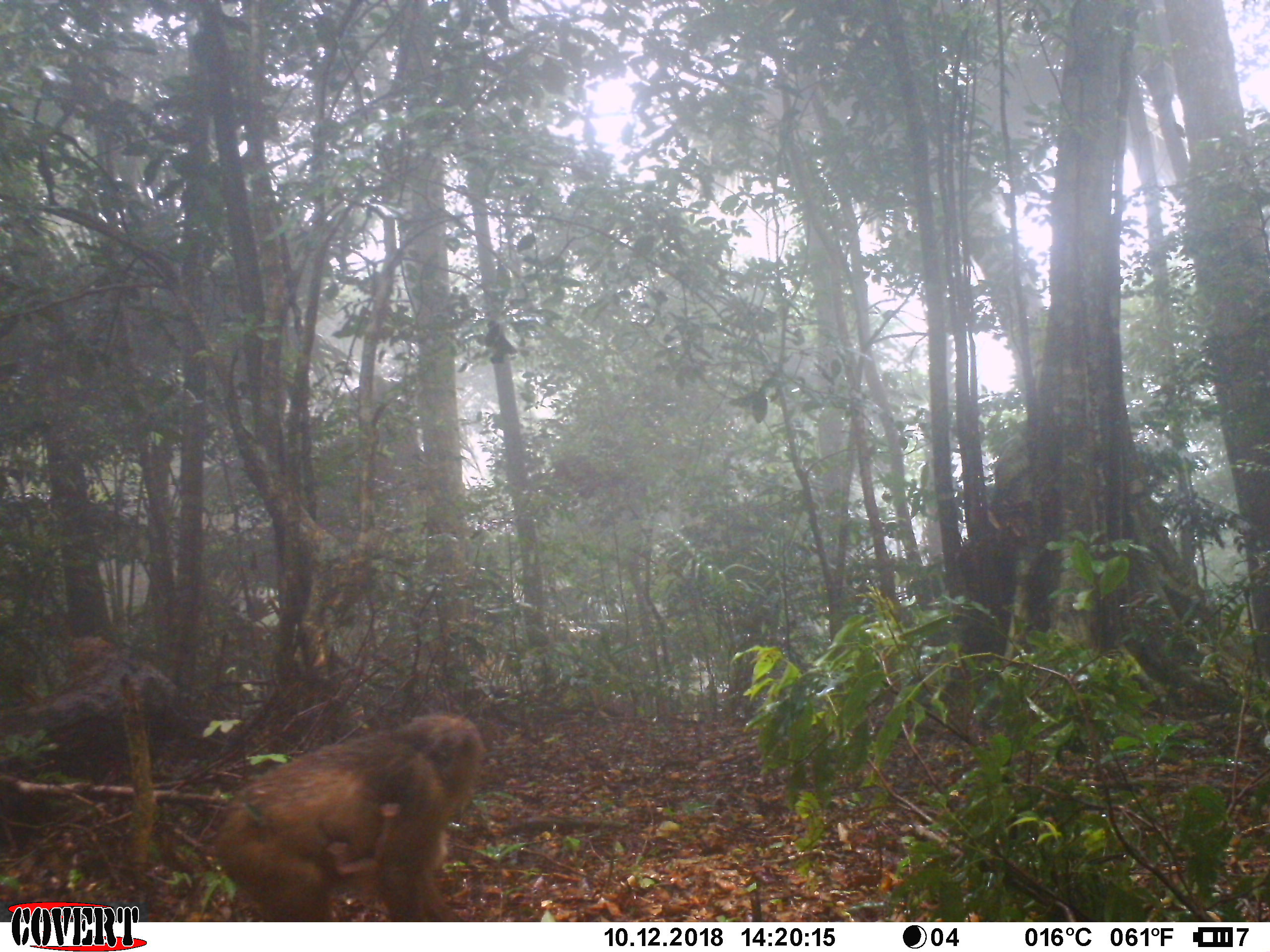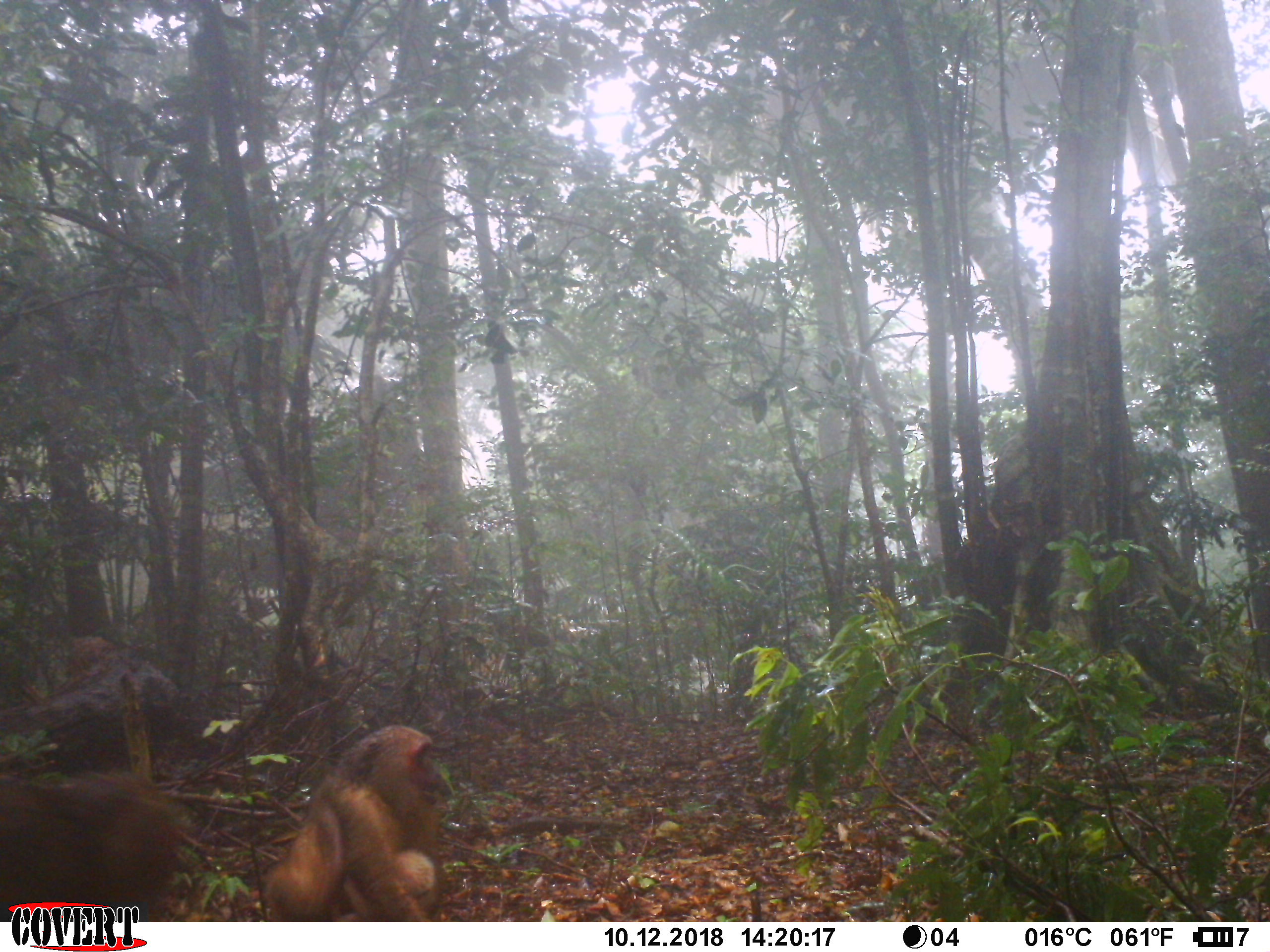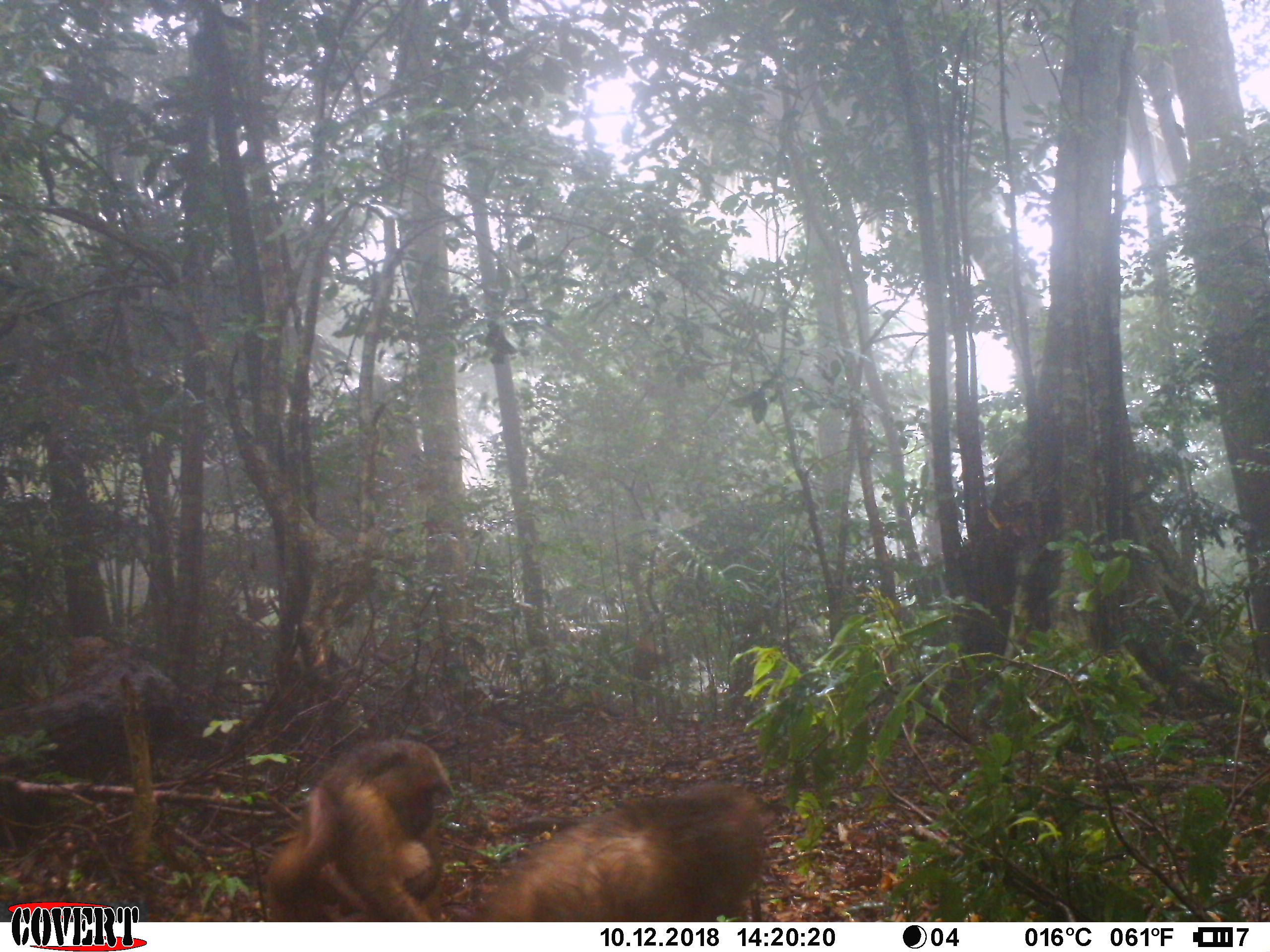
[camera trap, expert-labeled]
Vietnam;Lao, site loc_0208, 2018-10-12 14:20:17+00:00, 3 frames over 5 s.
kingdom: Animalia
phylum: Chordata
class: Mammalia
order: Primates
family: Cercopithecidae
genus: Macaca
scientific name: Macaca arctoides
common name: stump-tailed macaque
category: stump tailed macaque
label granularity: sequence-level